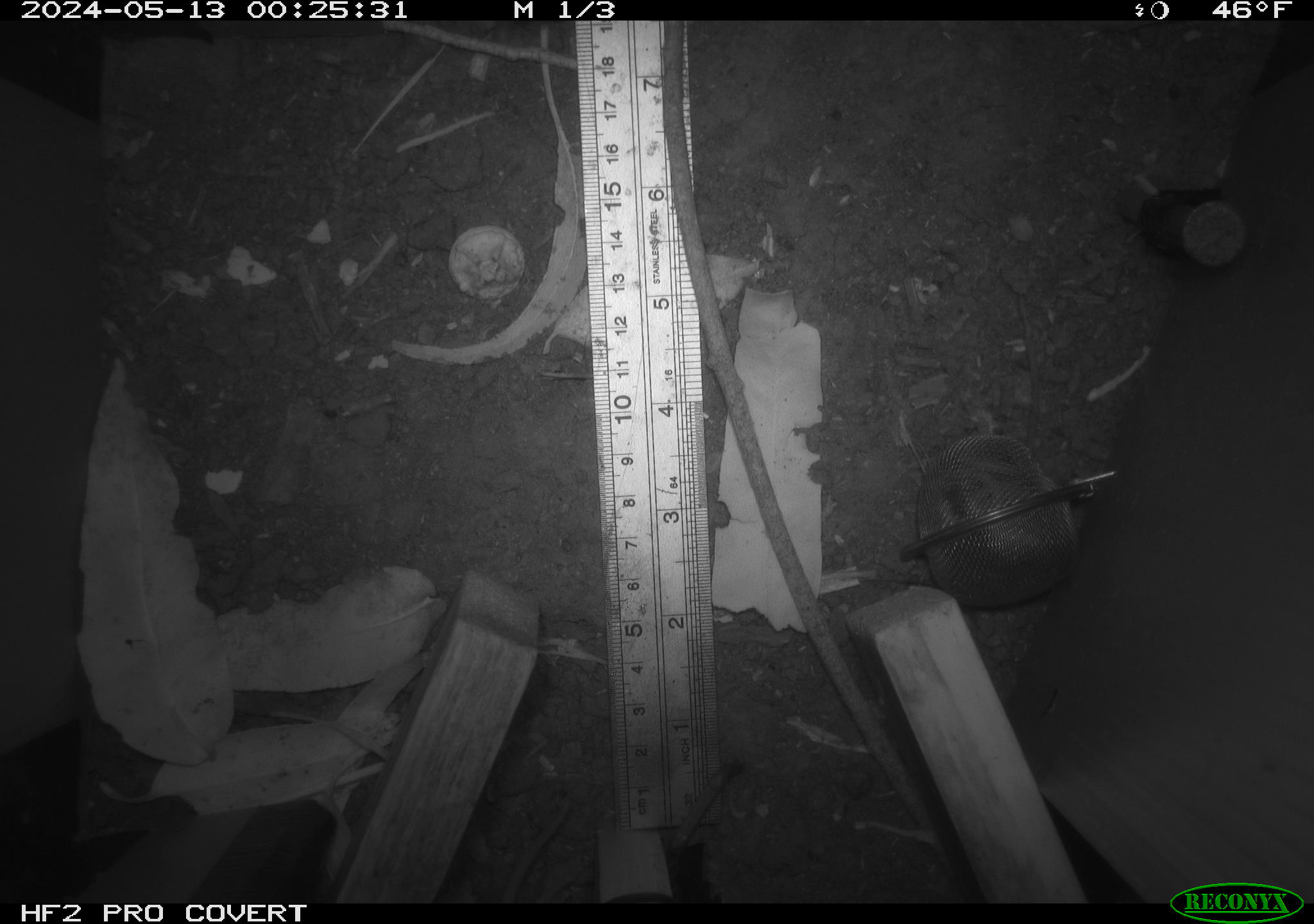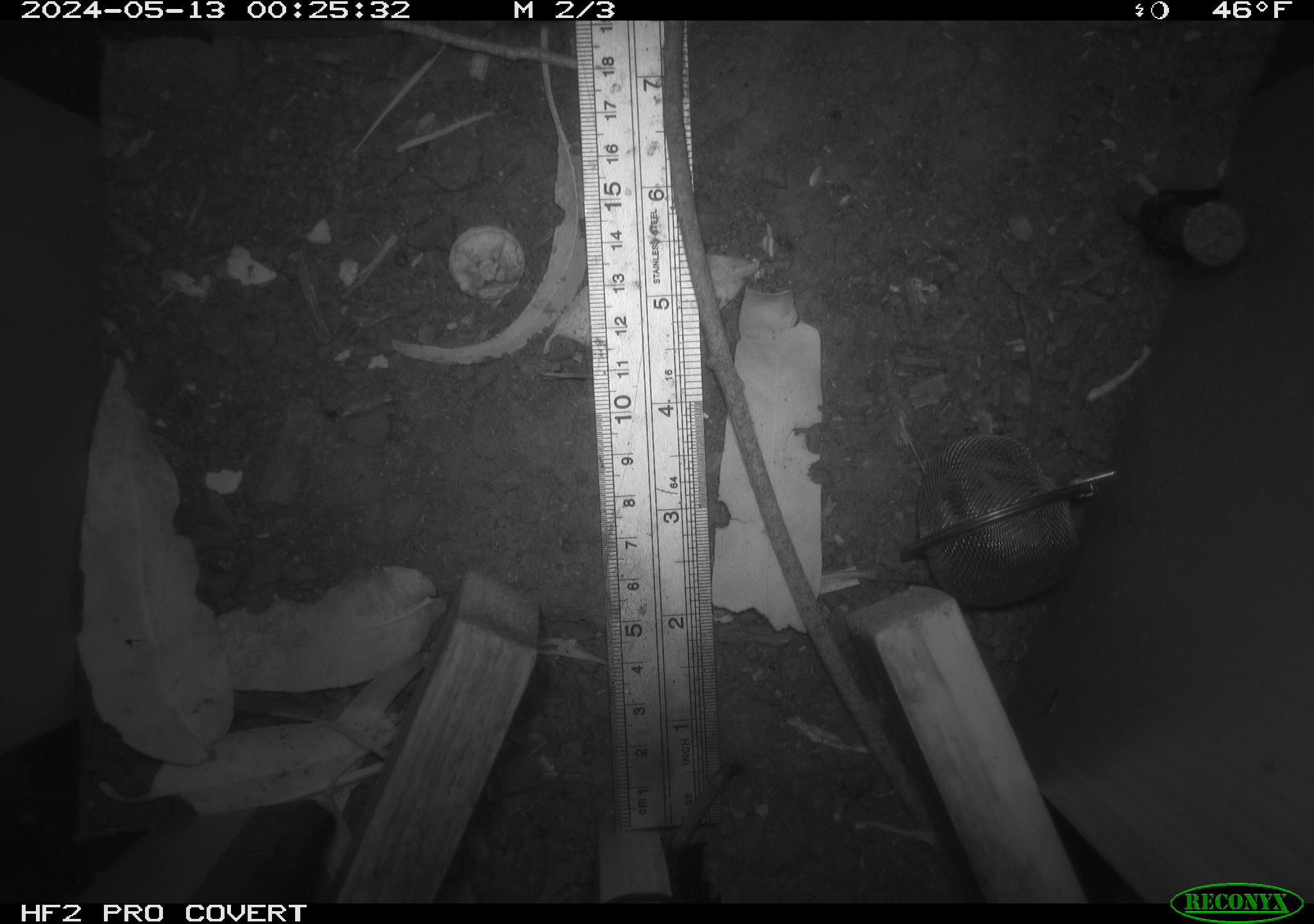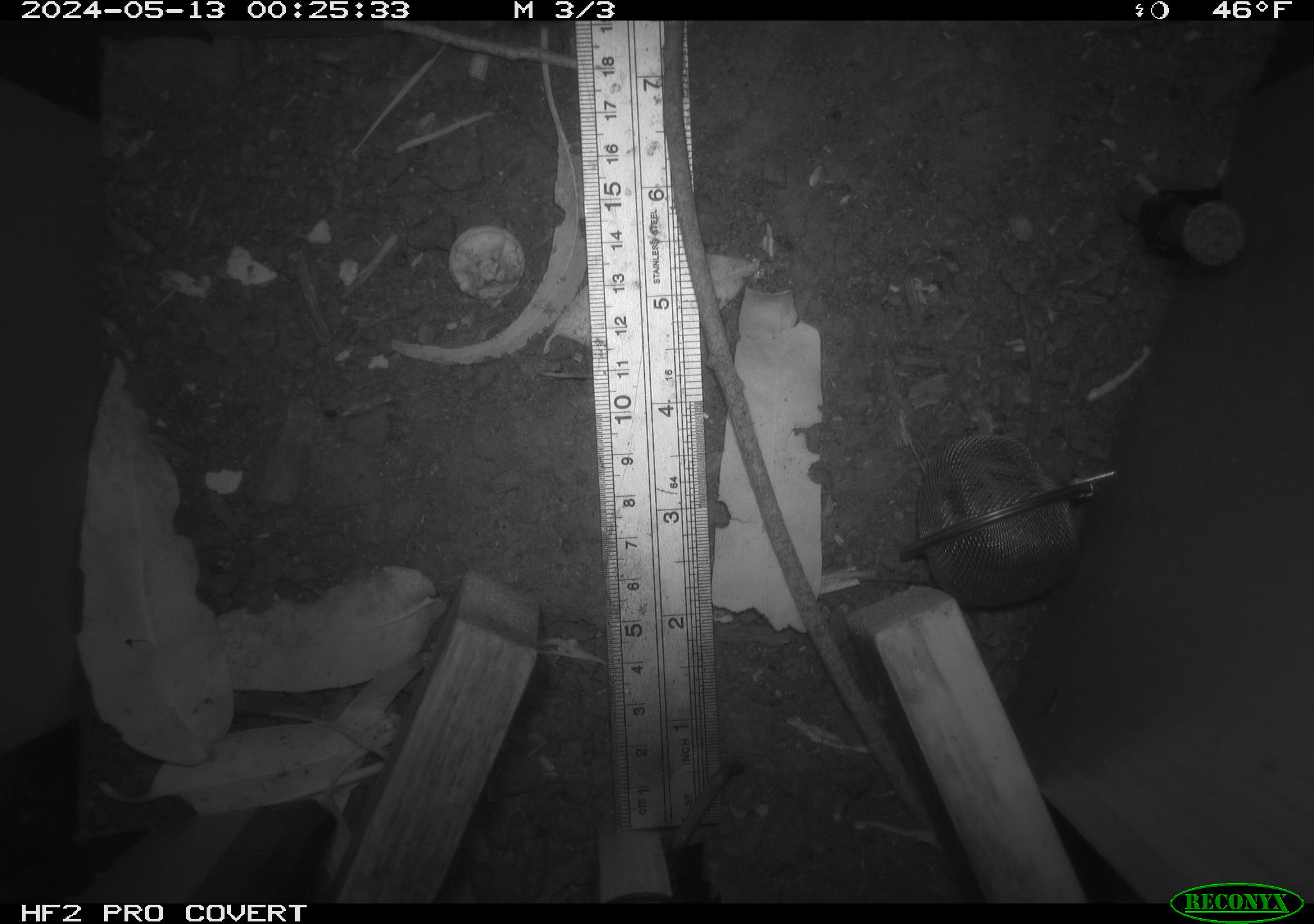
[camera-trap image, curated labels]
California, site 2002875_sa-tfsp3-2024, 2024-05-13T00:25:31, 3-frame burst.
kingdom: Animalia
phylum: Chordata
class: Mammalia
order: Rodentia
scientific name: Rodentia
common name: rodent